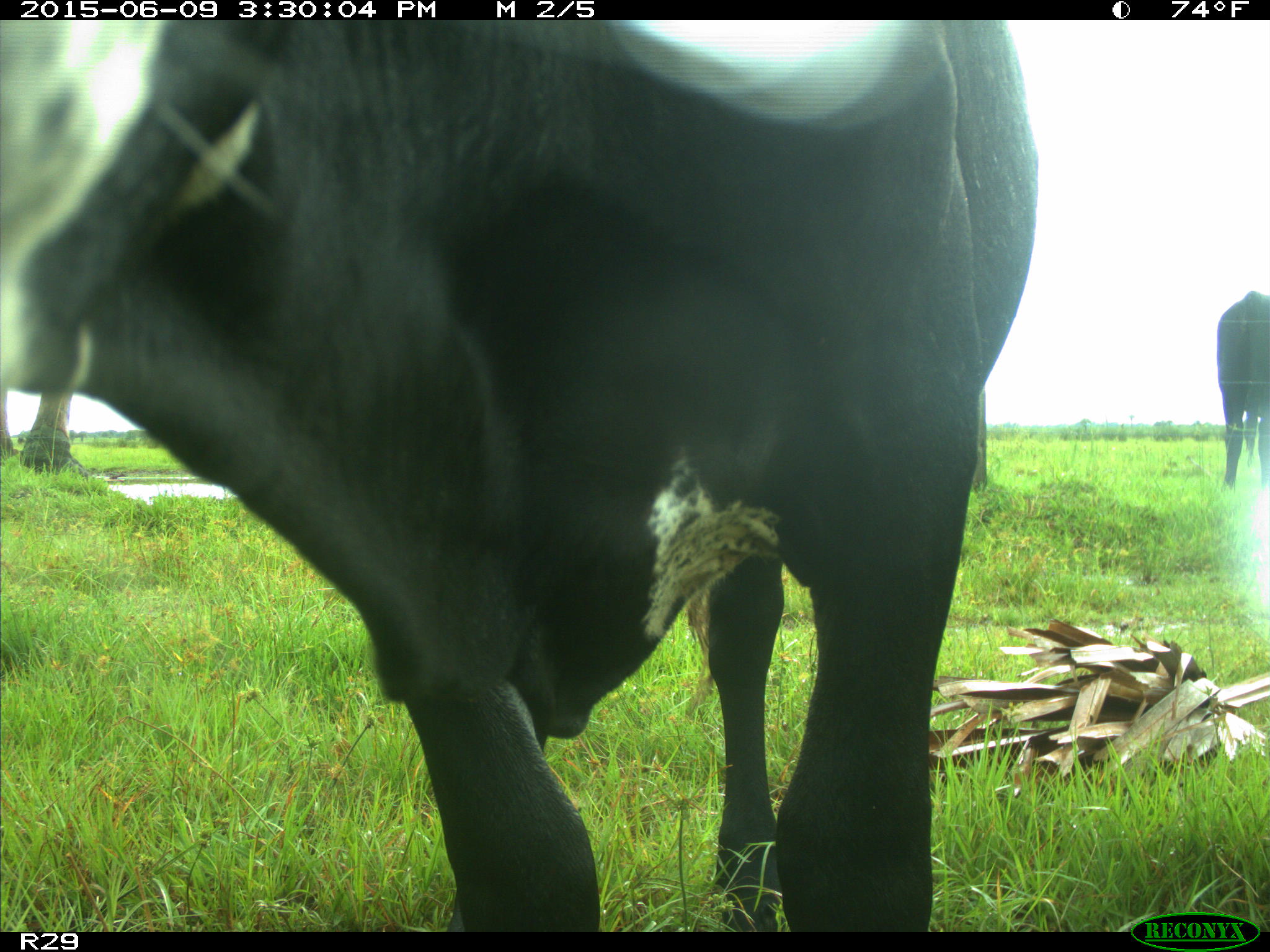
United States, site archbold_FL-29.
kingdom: Animalia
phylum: Chordata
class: Mammalia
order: Artiodactyla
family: Bovidae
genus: Bos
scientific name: Bos taurus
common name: domestic cow